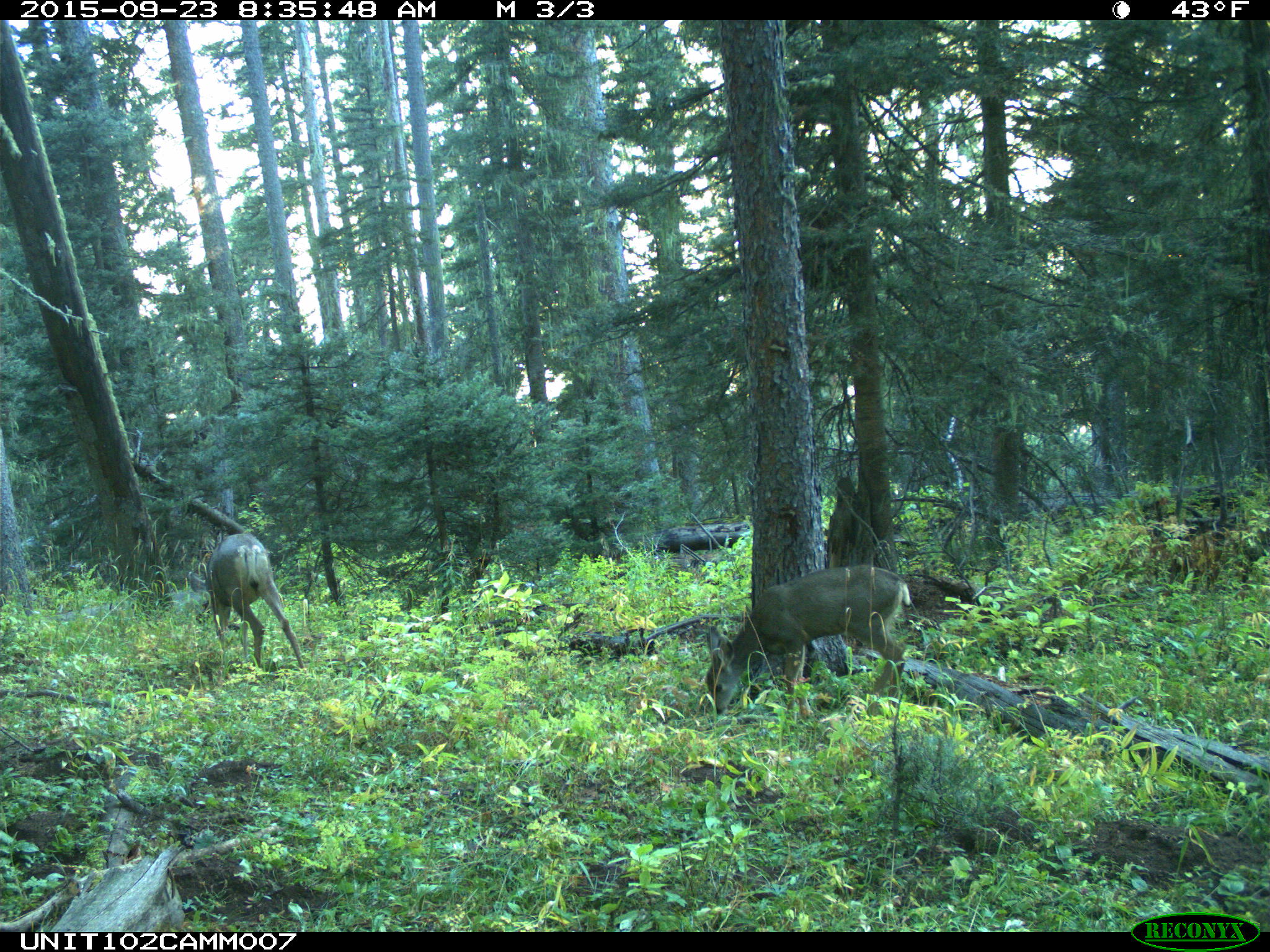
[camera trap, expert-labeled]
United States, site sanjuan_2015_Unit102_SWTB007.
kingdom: Animalia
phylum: Chordata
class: Mammalia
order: Artiodactyla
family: Cervidae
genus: Odocoileus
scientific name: Odocoileus hemionus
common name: mule deer